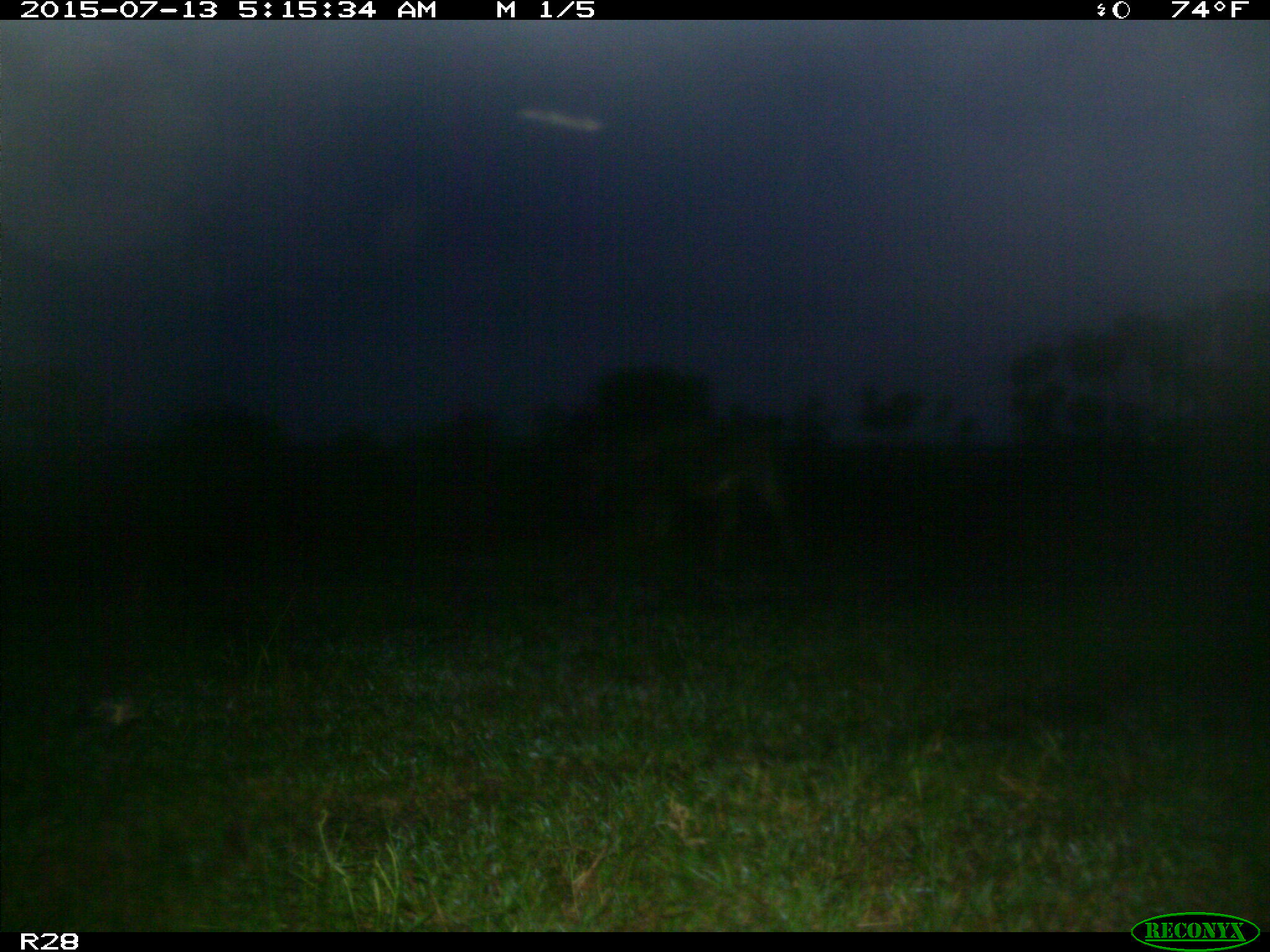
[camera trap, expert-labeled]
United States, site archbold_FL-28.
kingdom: Animalia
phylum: Chordata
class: Mammalia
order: Artiodactyla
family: Bovidae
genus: Bos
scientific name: Bos taurus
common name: domestic cow